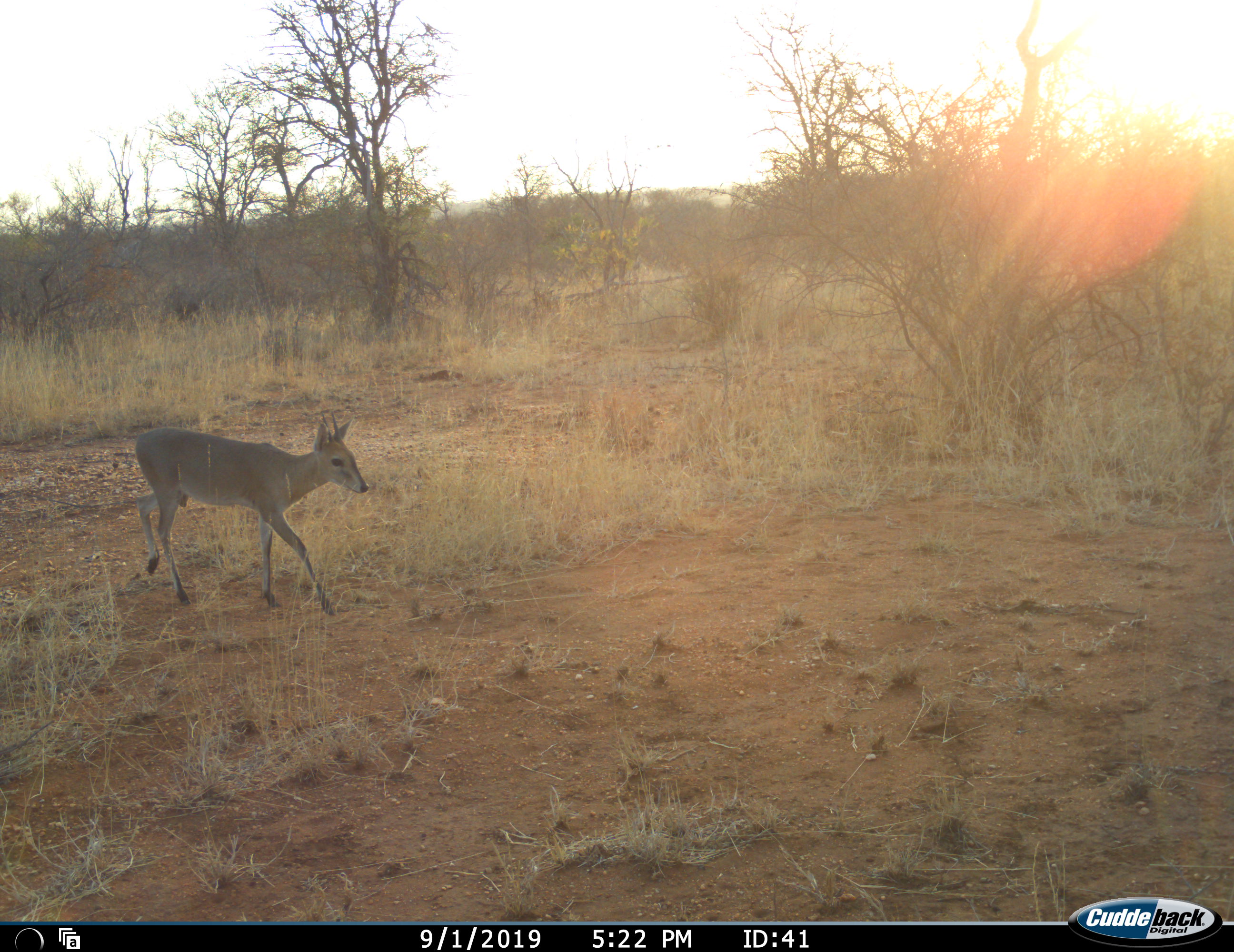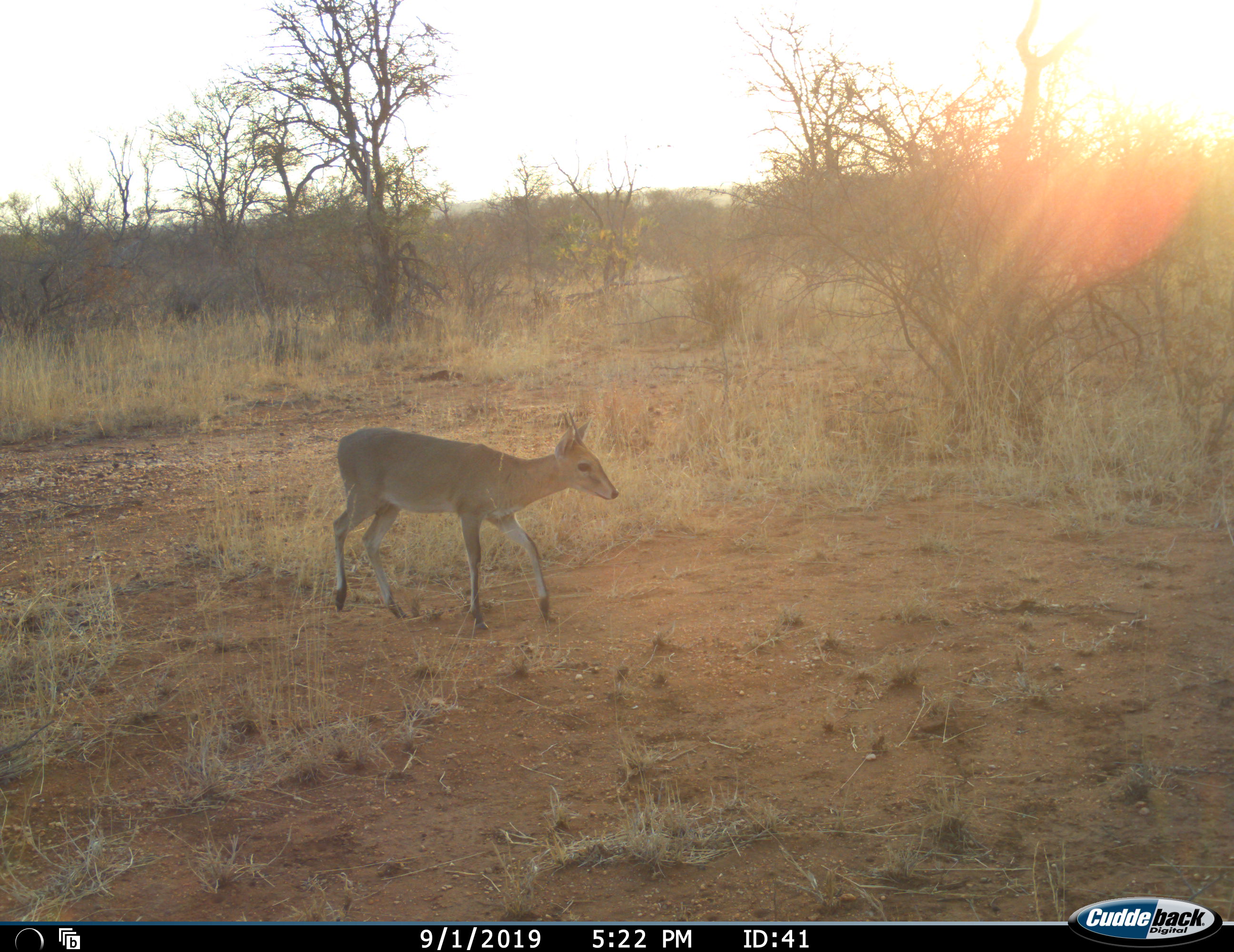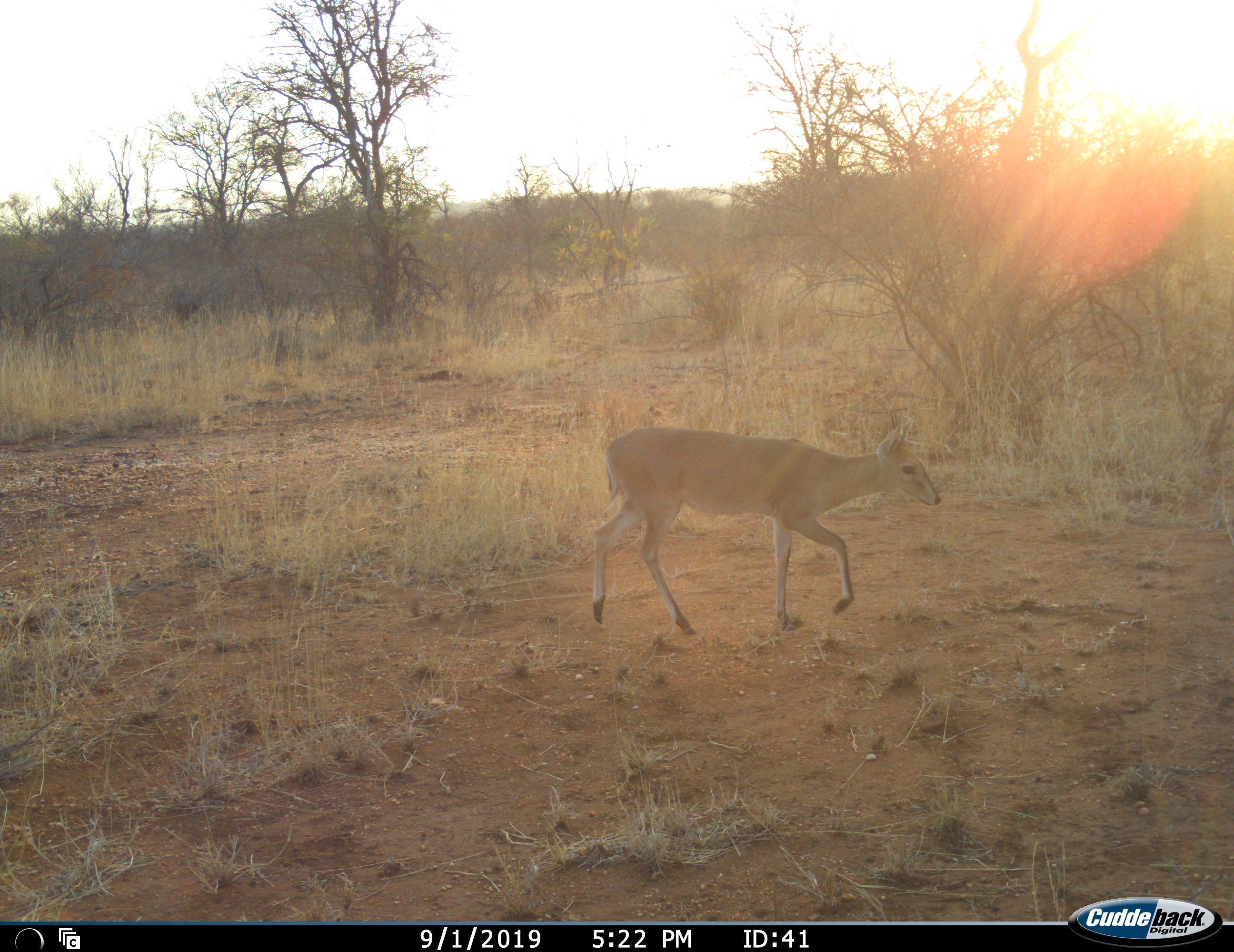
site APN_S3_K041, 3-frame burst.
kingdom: Animalia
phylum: Chordata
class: Mammalia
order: Artiodactyla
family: Bovidae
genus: Sylvicapra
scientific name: Sylvicapra grimmia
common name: common duiker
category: duikercommongrey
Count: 1.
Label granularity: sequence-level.